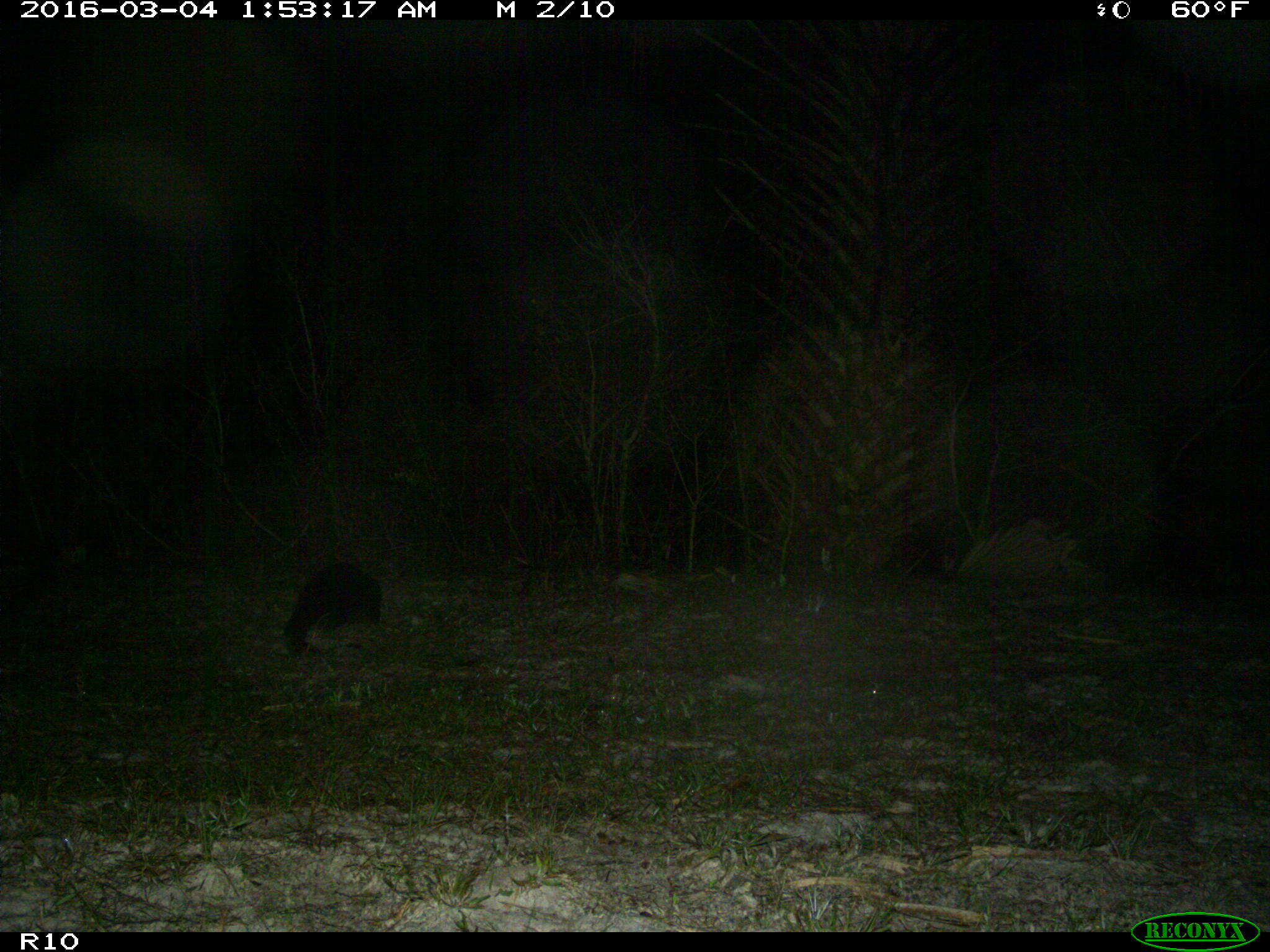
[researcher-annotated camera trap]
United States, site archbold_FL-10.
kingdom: Animalia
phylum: Chordata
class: Mammalia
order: Carnivora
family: Mustelidae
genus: Lontra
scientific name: Lontra canadensis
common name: north american river otter